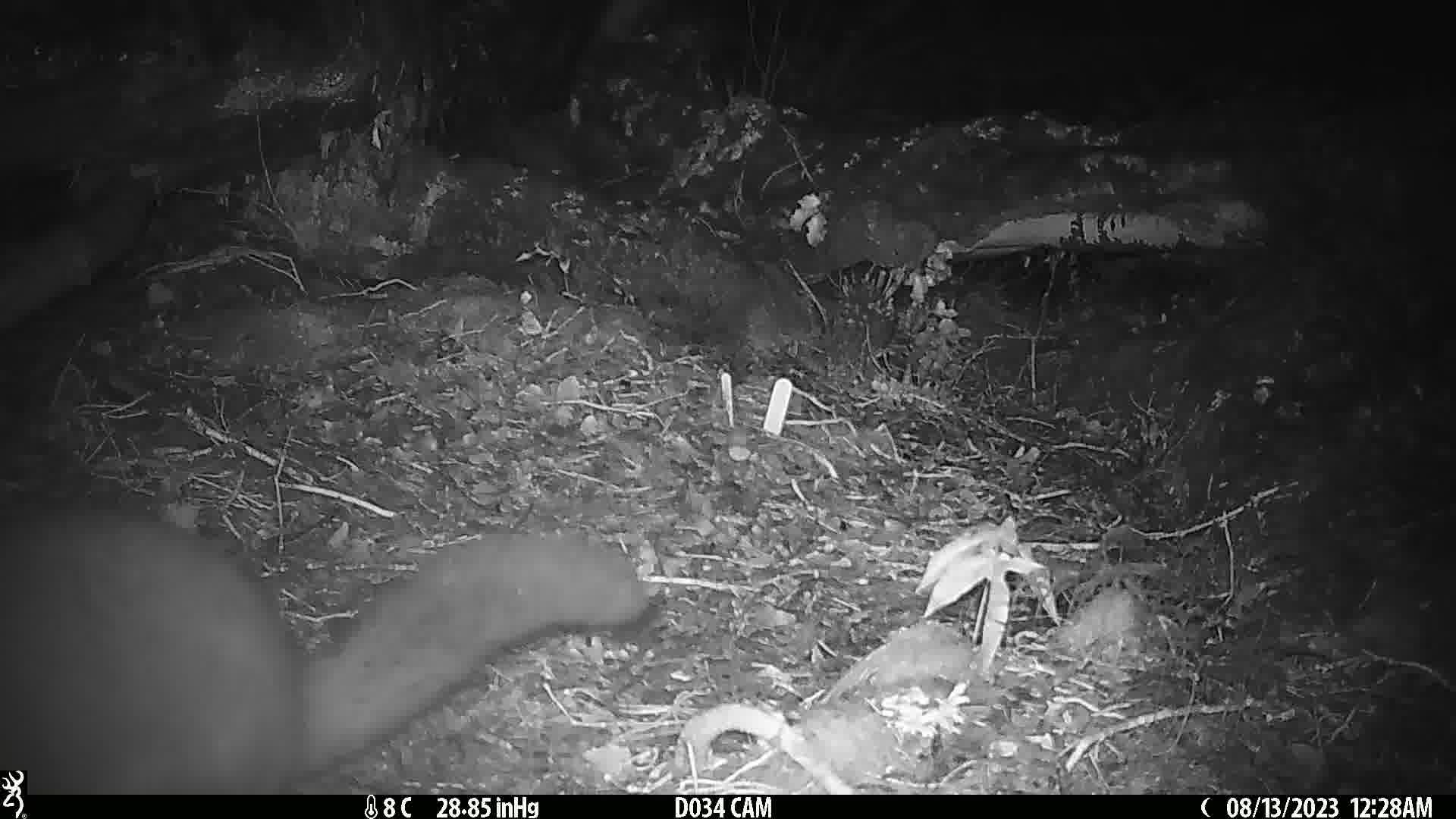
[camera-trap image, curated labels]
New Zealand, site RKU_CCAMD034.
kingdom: Animalia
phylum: Chordata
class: Mammalia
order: Diprotodontia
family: Phalangeridae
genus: Trichosurus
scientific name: Trichosurus vulpecula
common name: common brushtail possum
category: possum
Possum (common brushtail possum) (Trichosurus vulpecula).